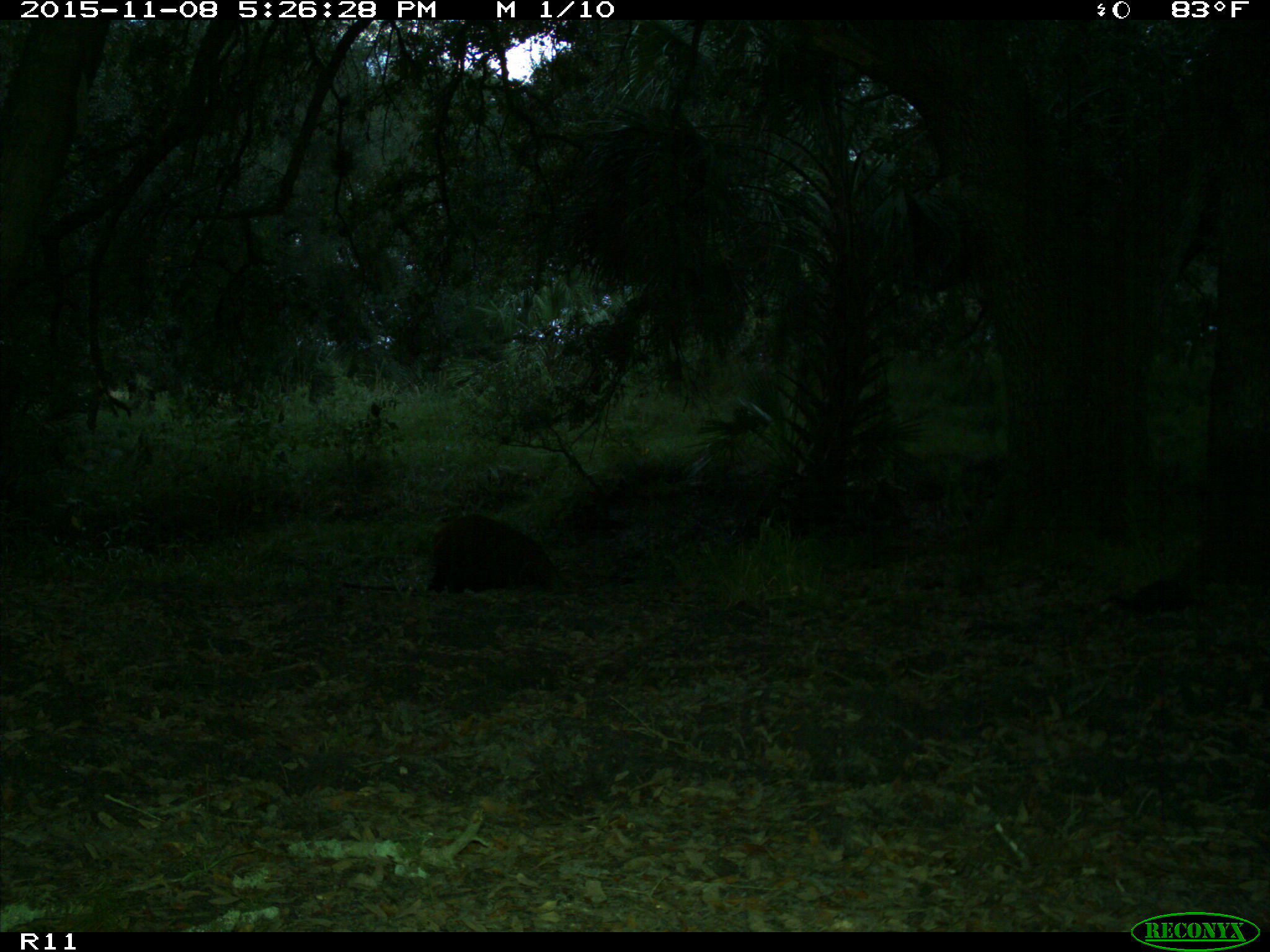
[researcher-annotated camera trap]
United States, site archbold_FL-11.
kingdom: Animalia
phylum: Chordata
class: Mammalia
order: Artiodactyla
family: Suidae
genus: Sus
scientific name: Sus scrofa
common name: wild boar